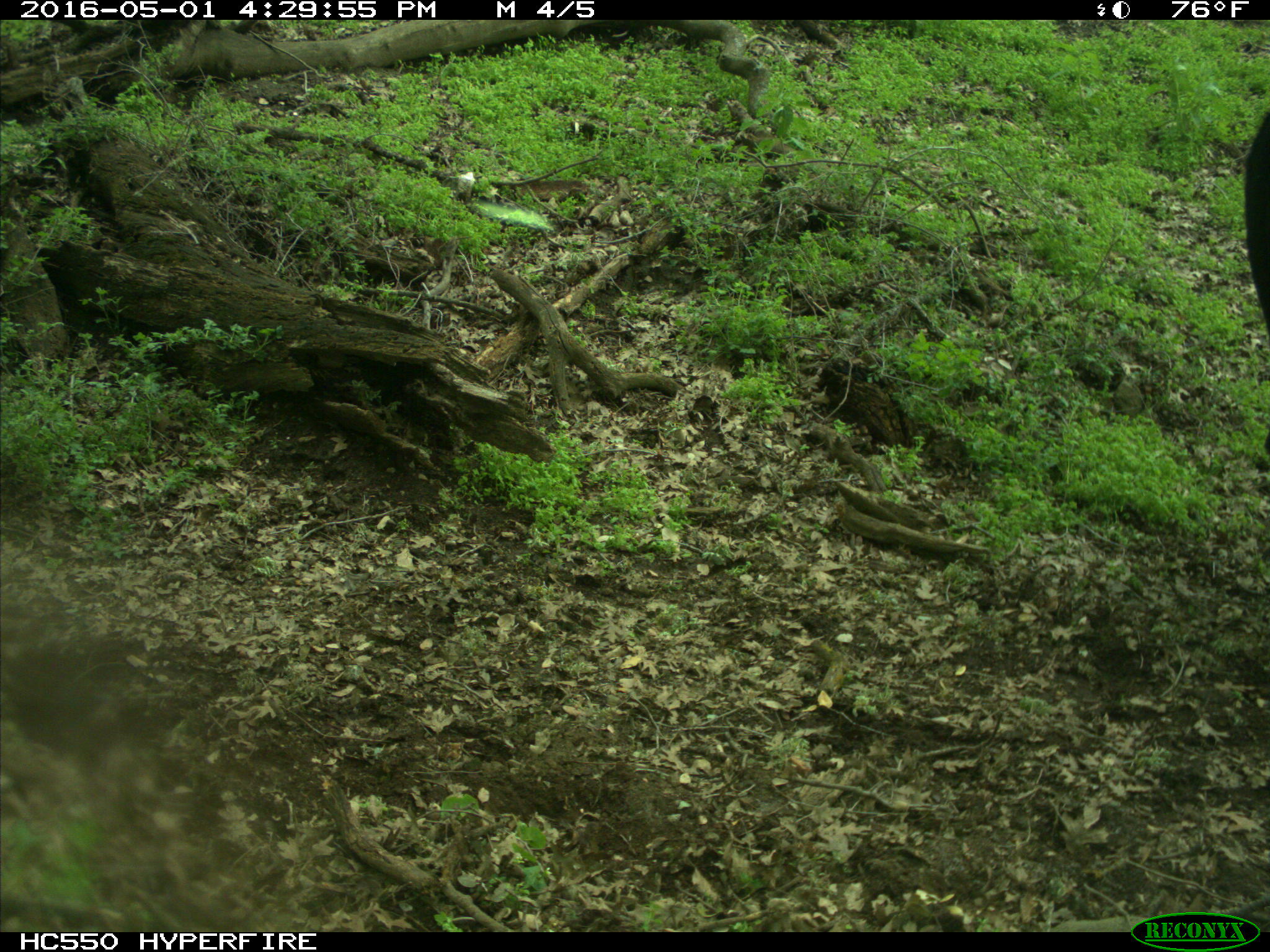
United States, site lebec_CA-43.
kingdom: Animalia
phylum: Chordata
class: Mammalia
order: Artiodactyla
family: Bovidae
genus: Bos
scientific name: Bos taurus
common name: domestic cow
Bos taurus (domestic cow).